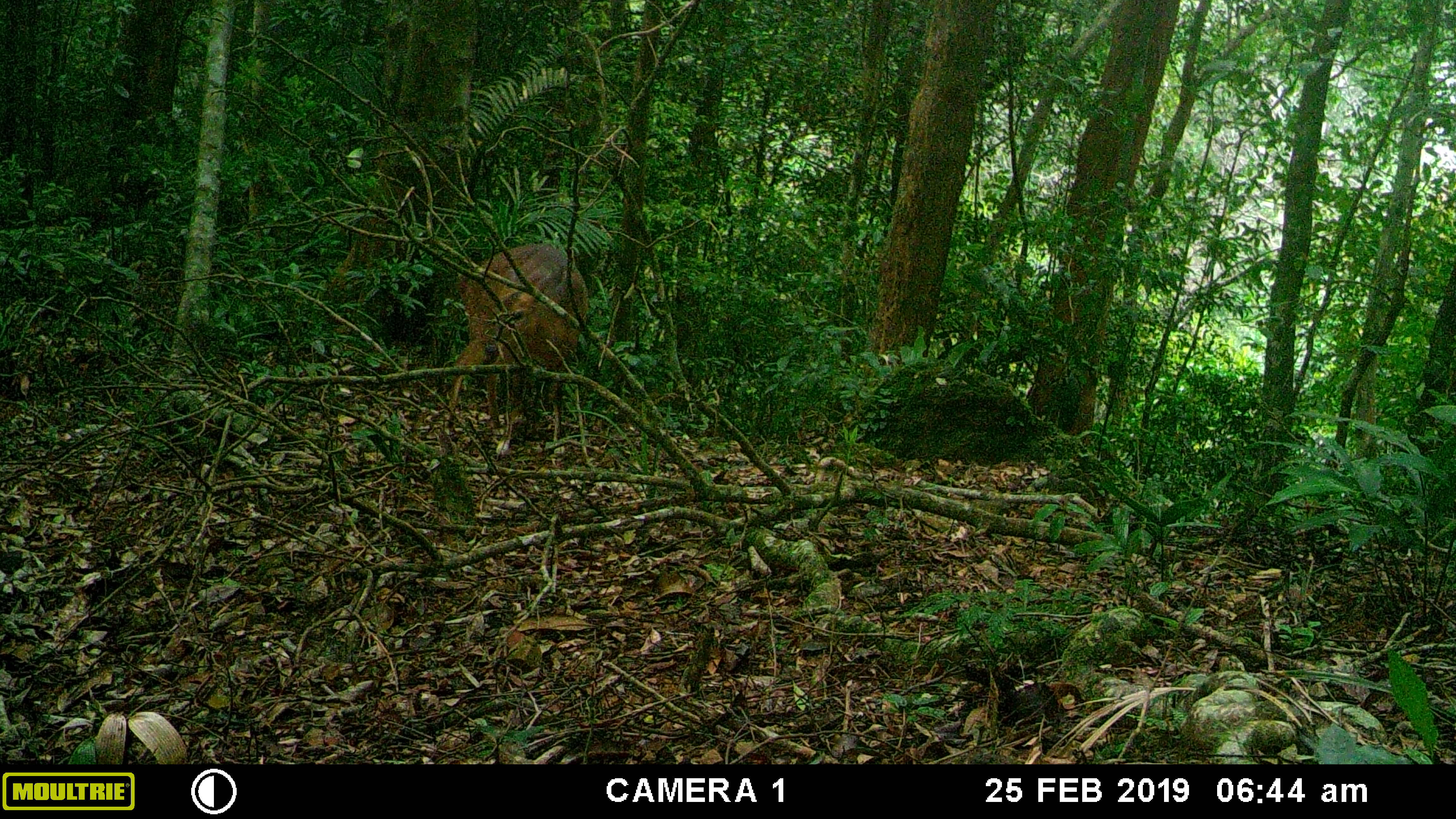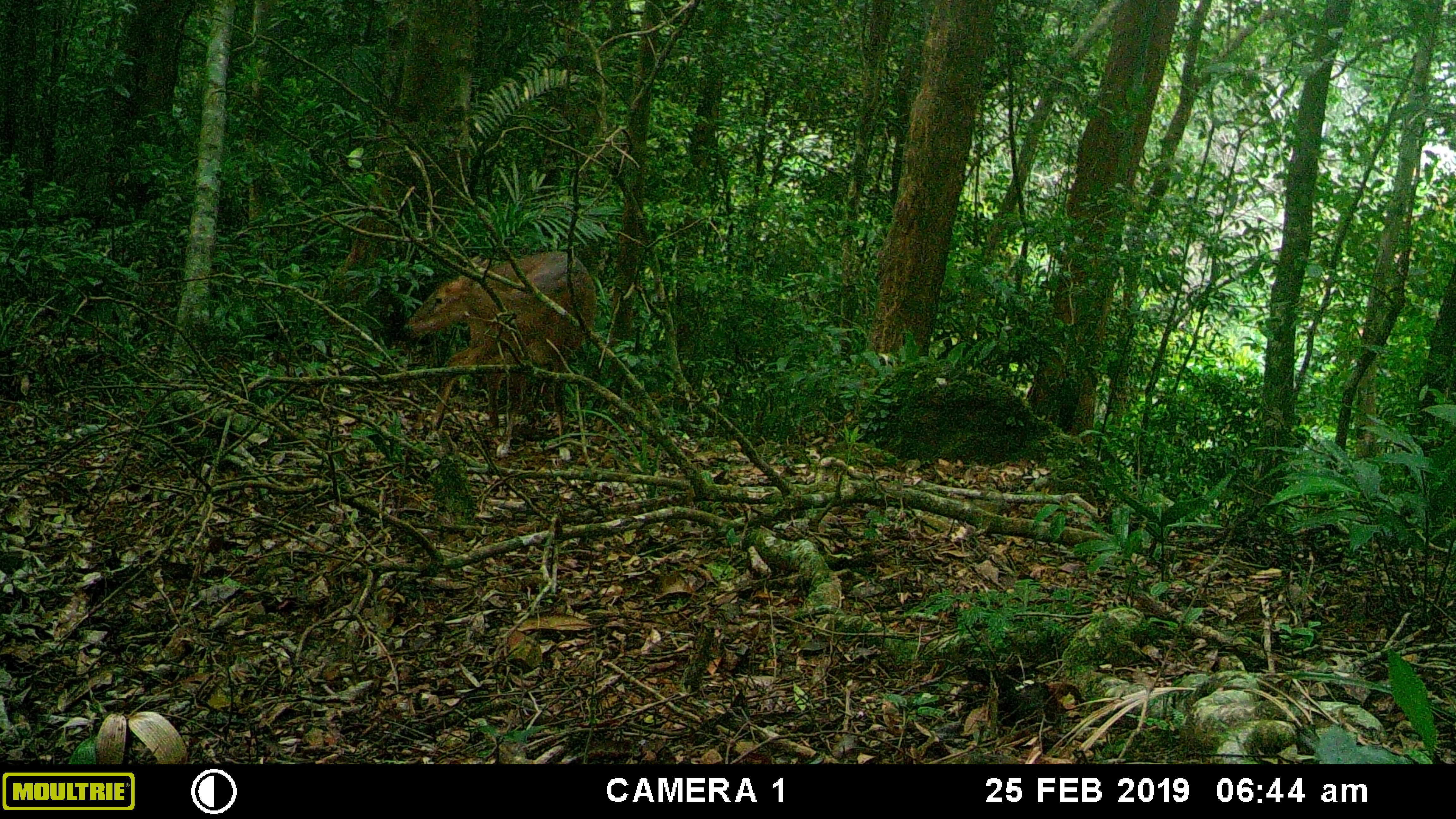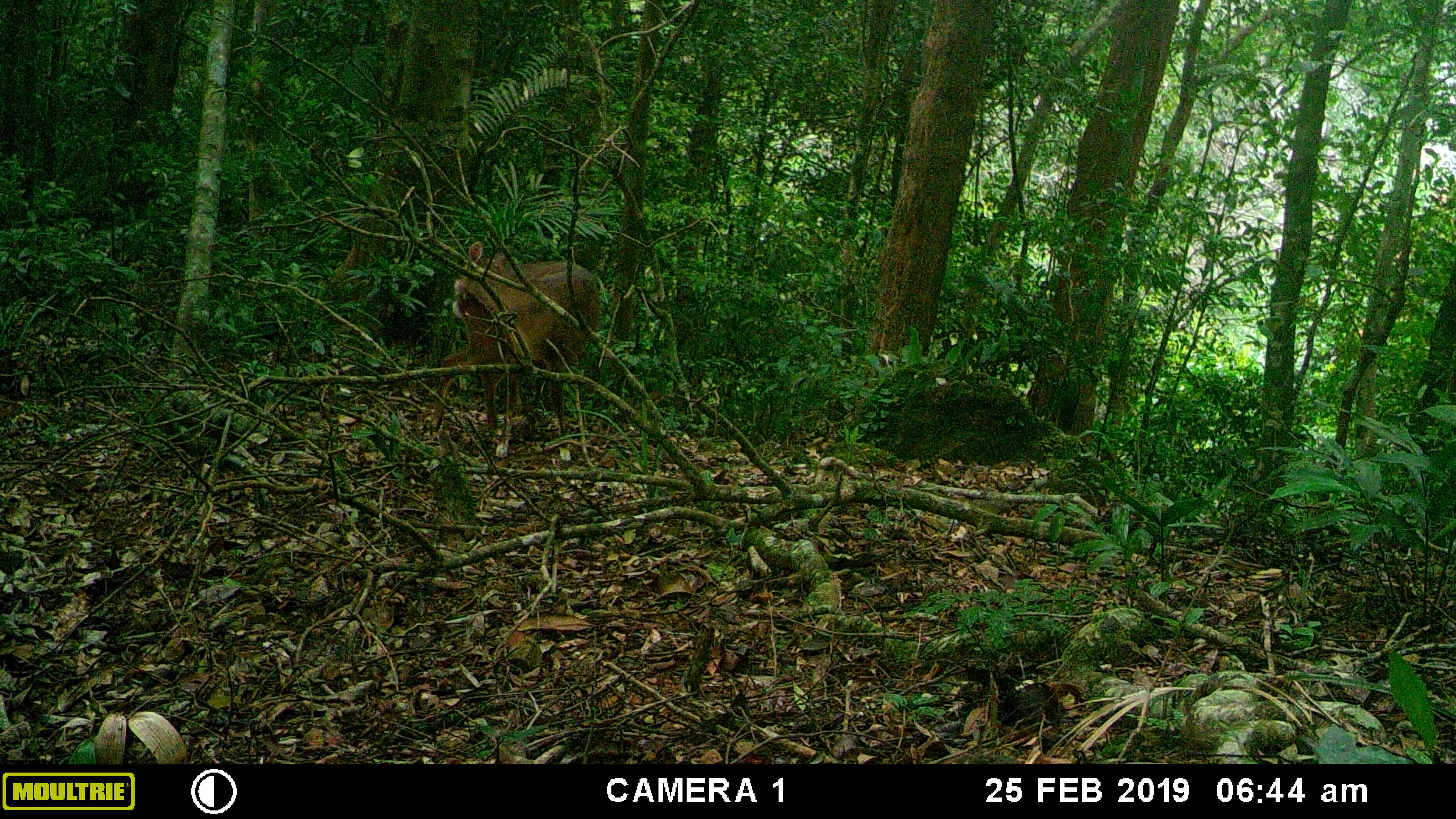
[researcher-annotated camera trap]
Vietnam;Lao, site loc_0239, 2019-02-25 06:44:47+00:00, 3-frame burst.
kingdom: Animalia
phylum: Chordata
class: Mammalia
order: Artiodactyla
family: Cervidae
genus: Muntiacus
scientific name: Muntiacus vuquangensis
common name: large-antlered muntjac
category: large antlered muntjac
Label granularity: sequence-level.